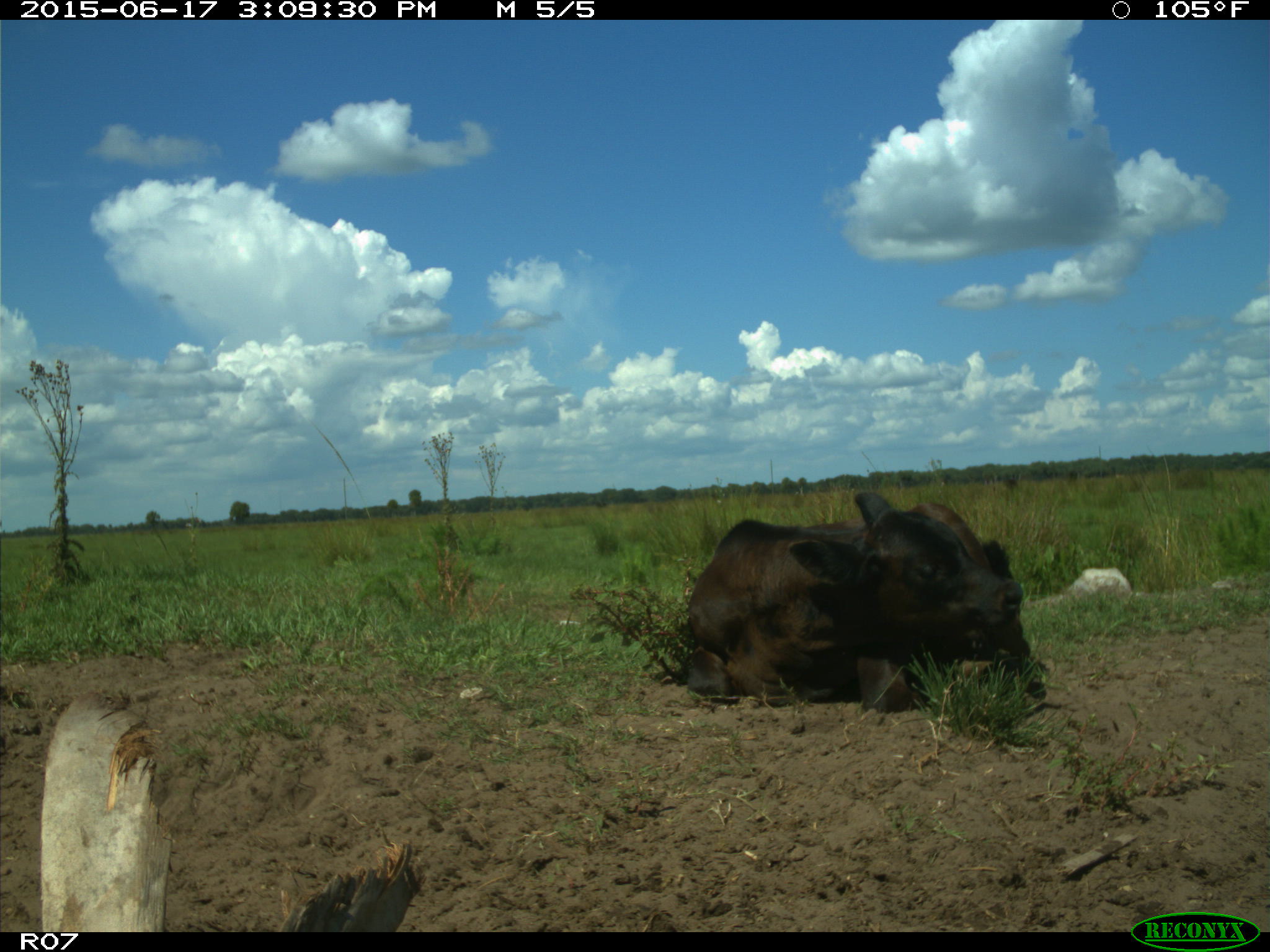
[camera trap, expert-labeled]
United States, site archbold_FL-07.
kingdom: Animalia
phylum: Chordata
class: Mammalia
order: Artiodactyla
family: Bovidae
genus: Bos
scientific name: Bos taurus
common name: domestic cow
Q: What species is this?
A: Bos taurus (domestic cow).